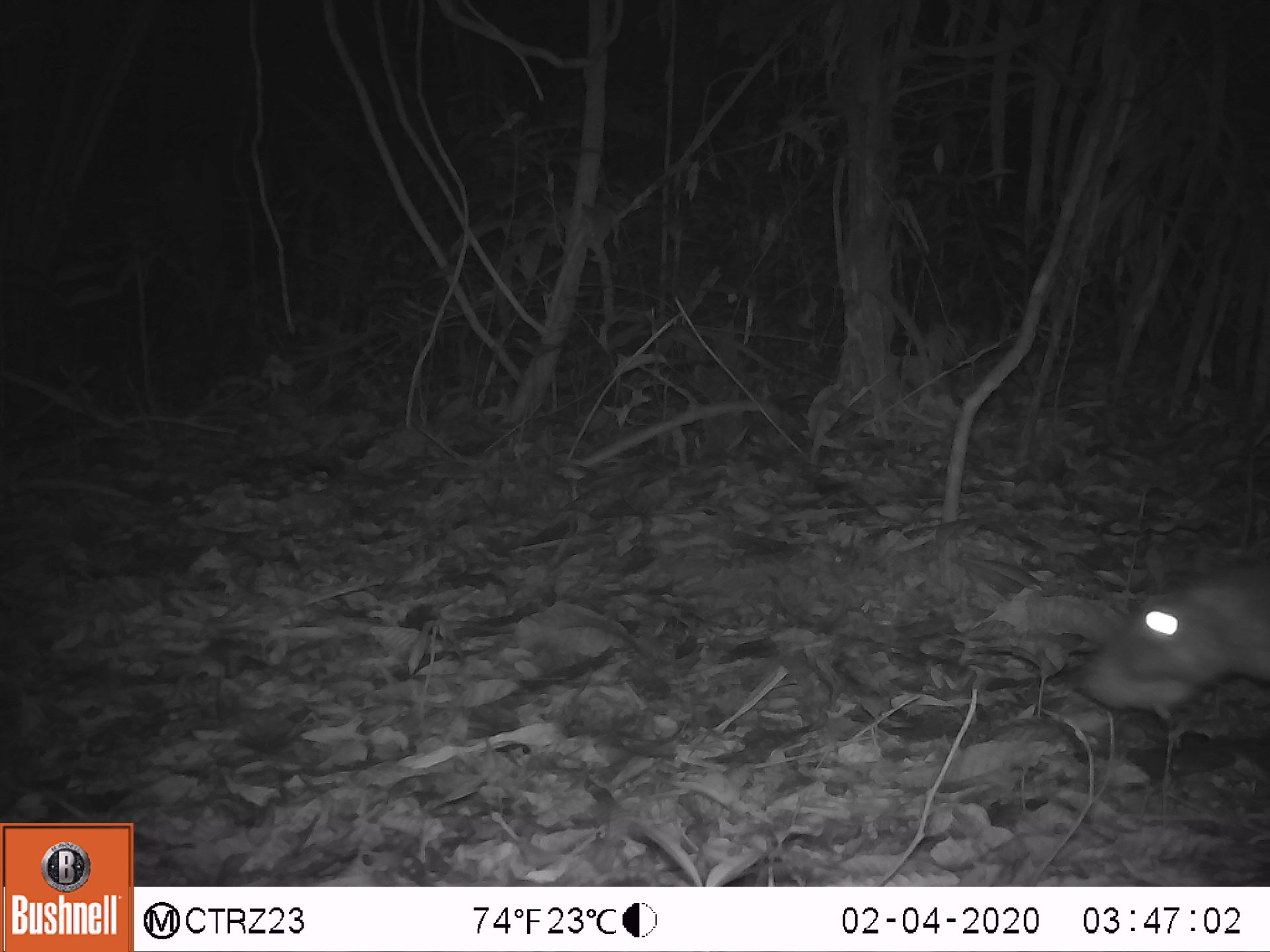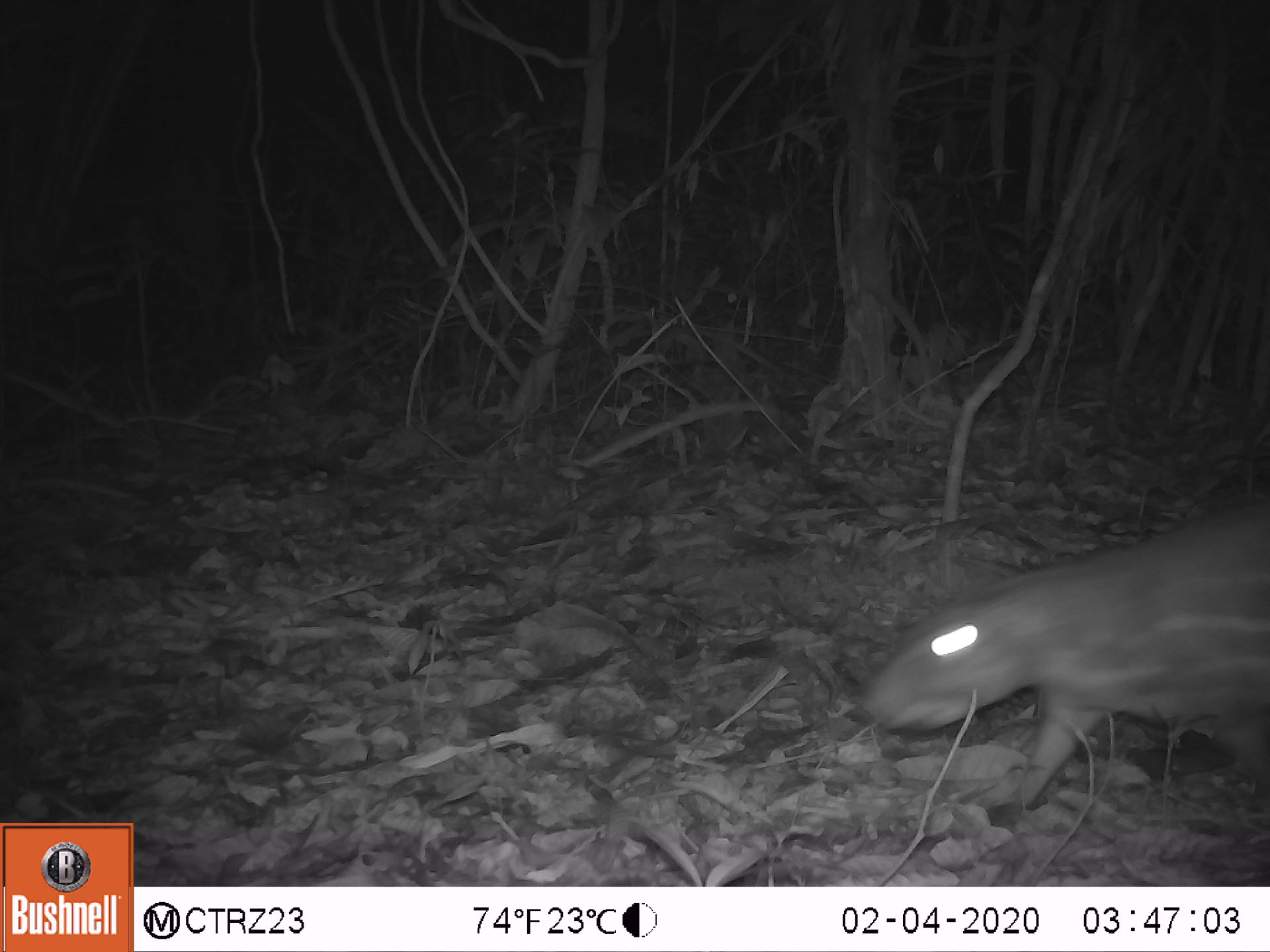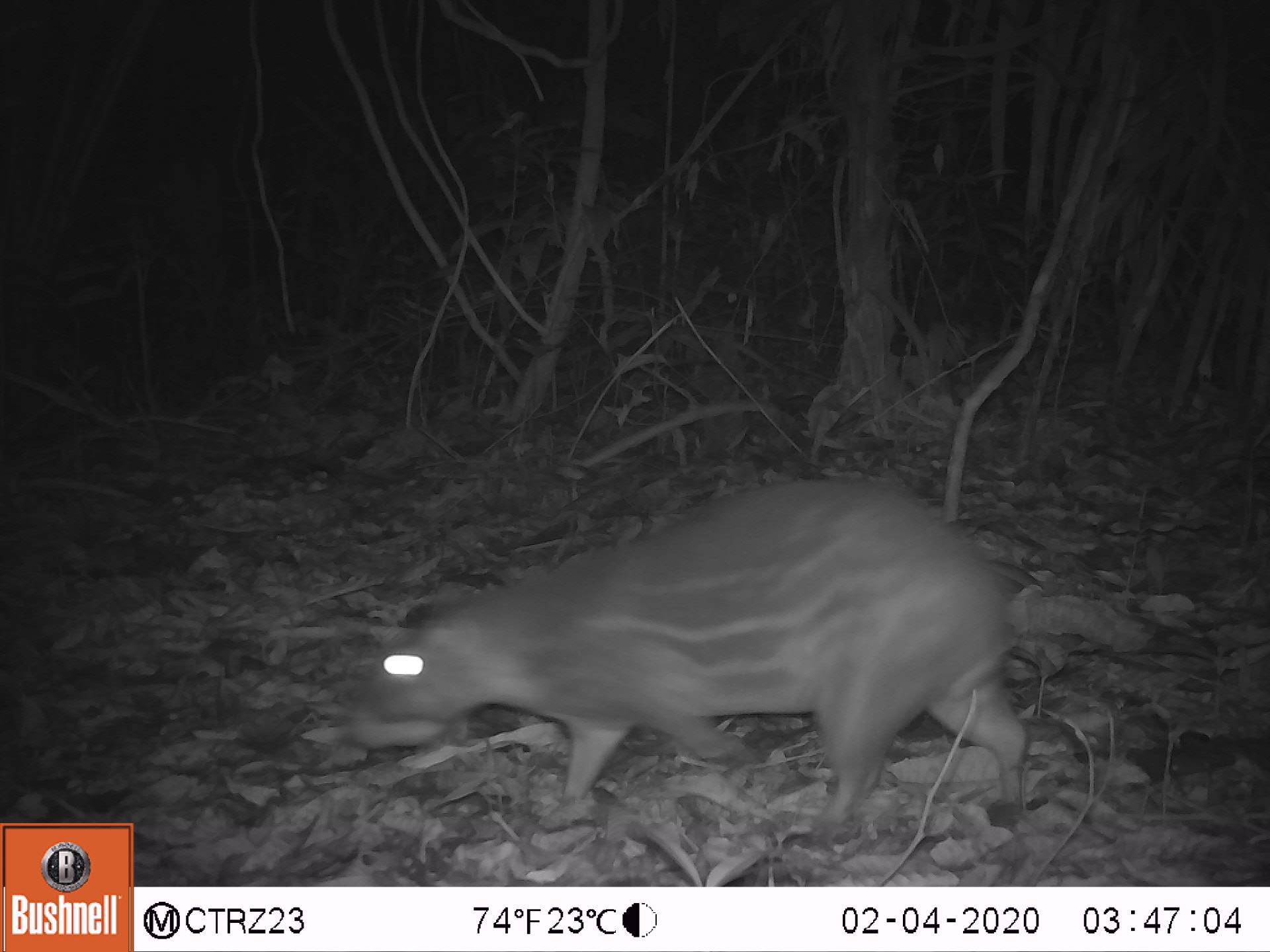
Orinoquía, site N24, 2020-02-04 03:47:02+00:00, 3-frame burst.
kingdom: Animalia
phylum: Chordata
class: Mammalia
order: Rodentia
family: Cuniculidae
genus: Cuniculus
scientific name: Cuniculus paca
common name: spotted paca